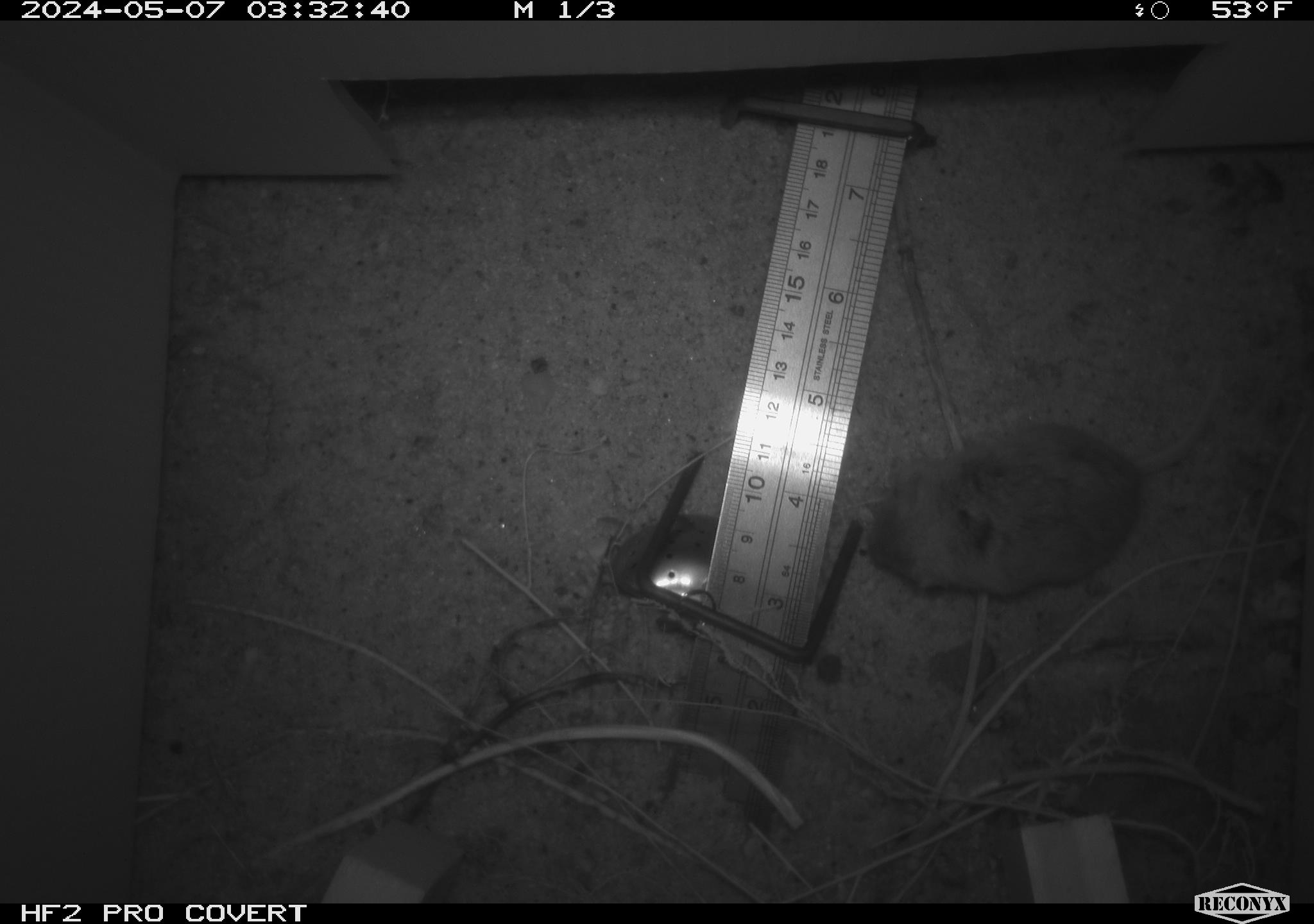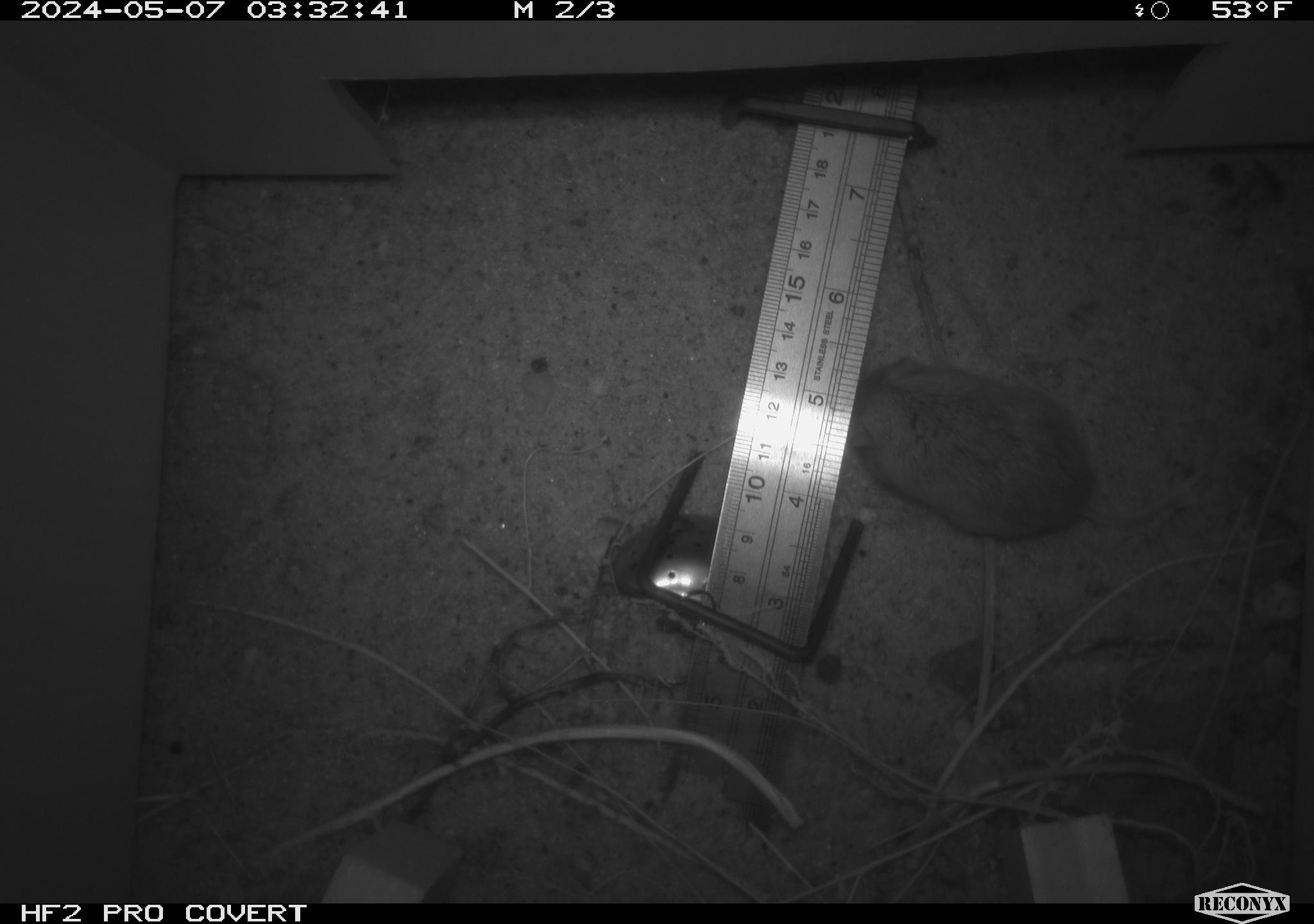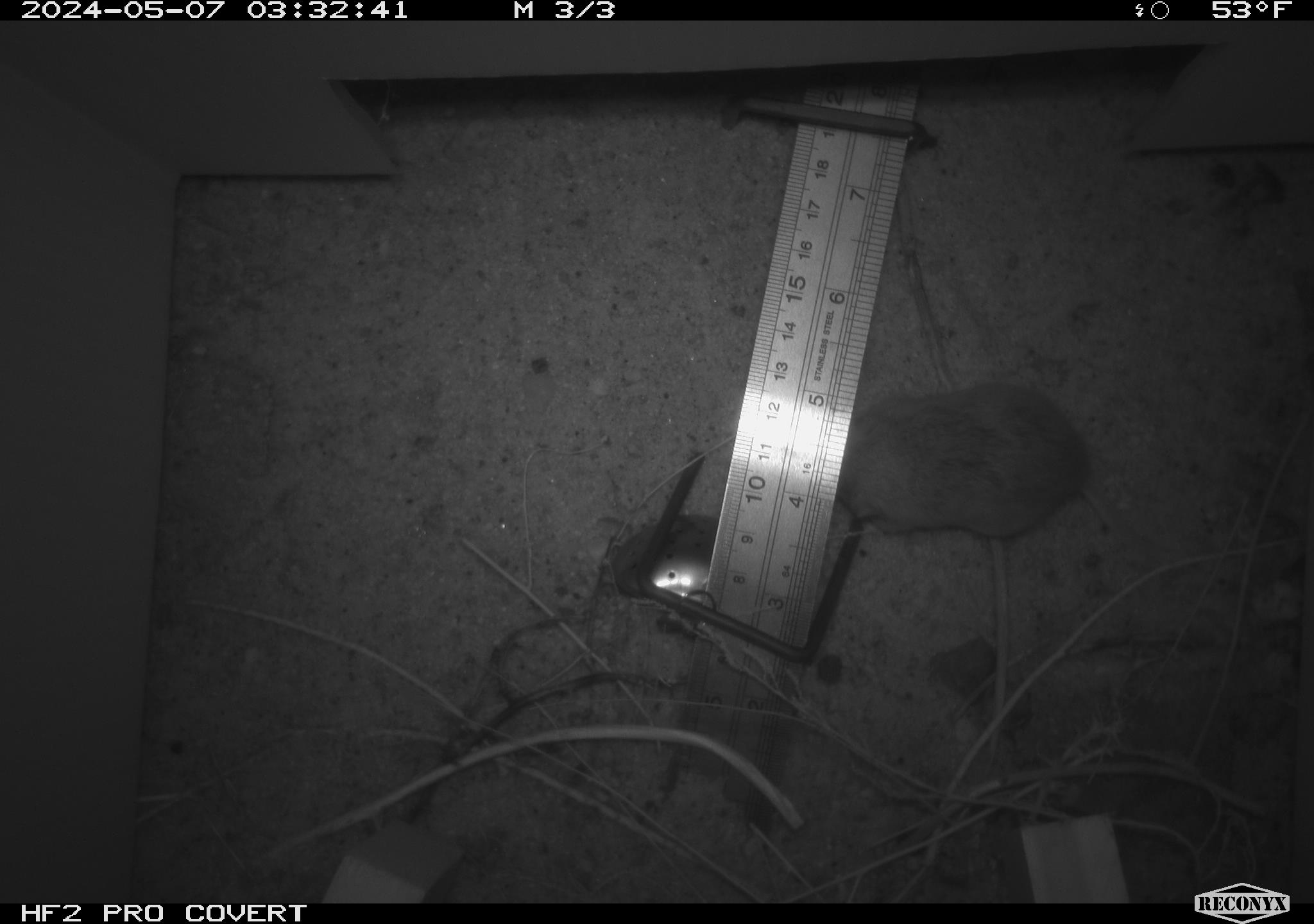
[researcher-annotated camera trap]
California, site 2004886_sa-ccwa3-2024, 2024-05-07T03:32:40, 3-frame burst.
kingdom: Animalia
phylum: Chordata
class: Mammalia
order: Rodentia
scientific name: Rodentia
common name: mouse species